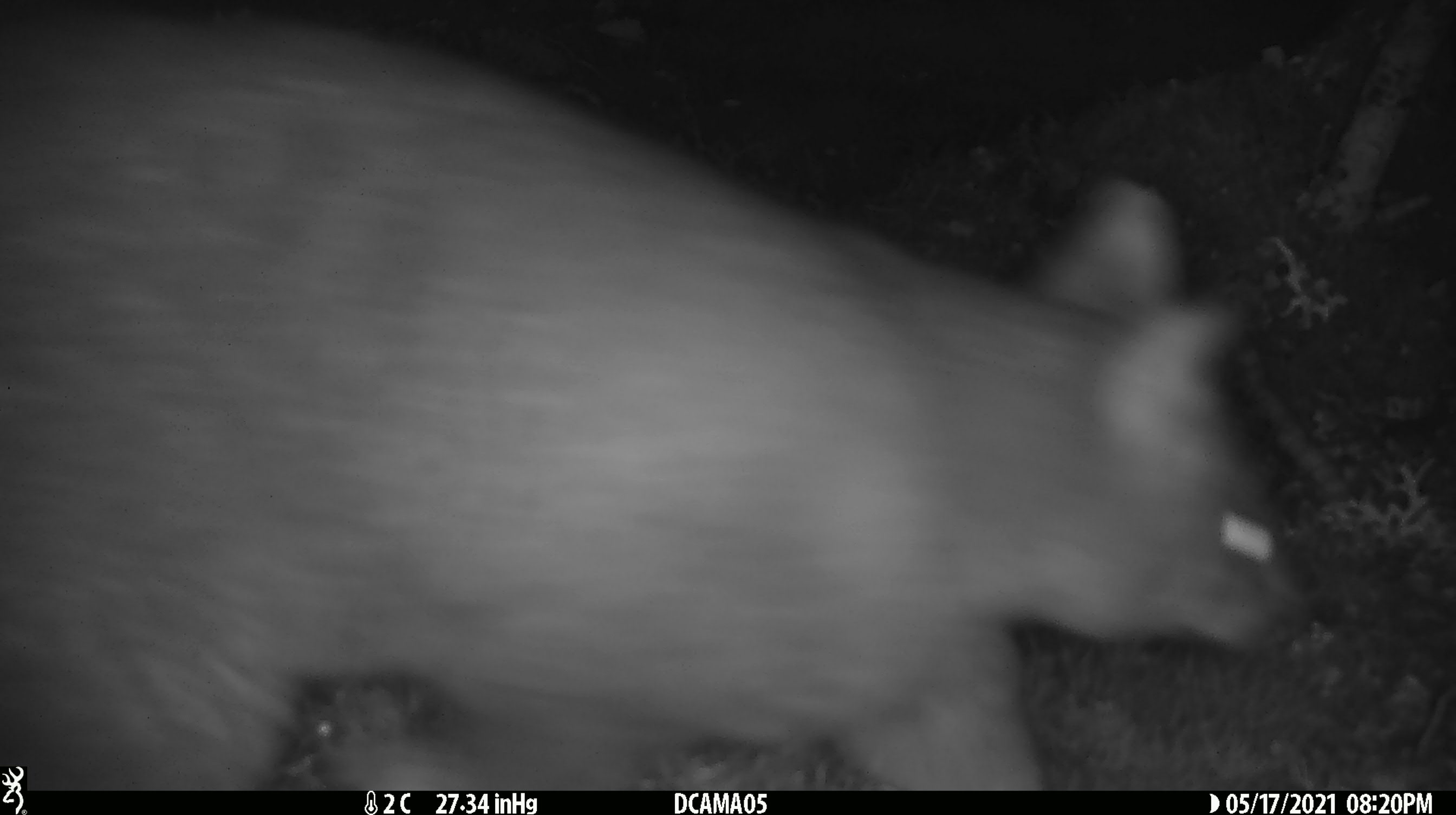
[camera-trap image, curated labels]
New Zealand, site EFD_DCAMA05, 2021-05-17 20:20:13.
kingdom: Animalia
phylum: Chordata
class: Mammalia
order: Diprotodontia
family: Phalangeridae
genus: Trichosurus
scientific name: Trichosurus vulpecula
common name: common brushtail possum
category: possum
Possum (common brushtail possum) (Trichosurus vulpecula).